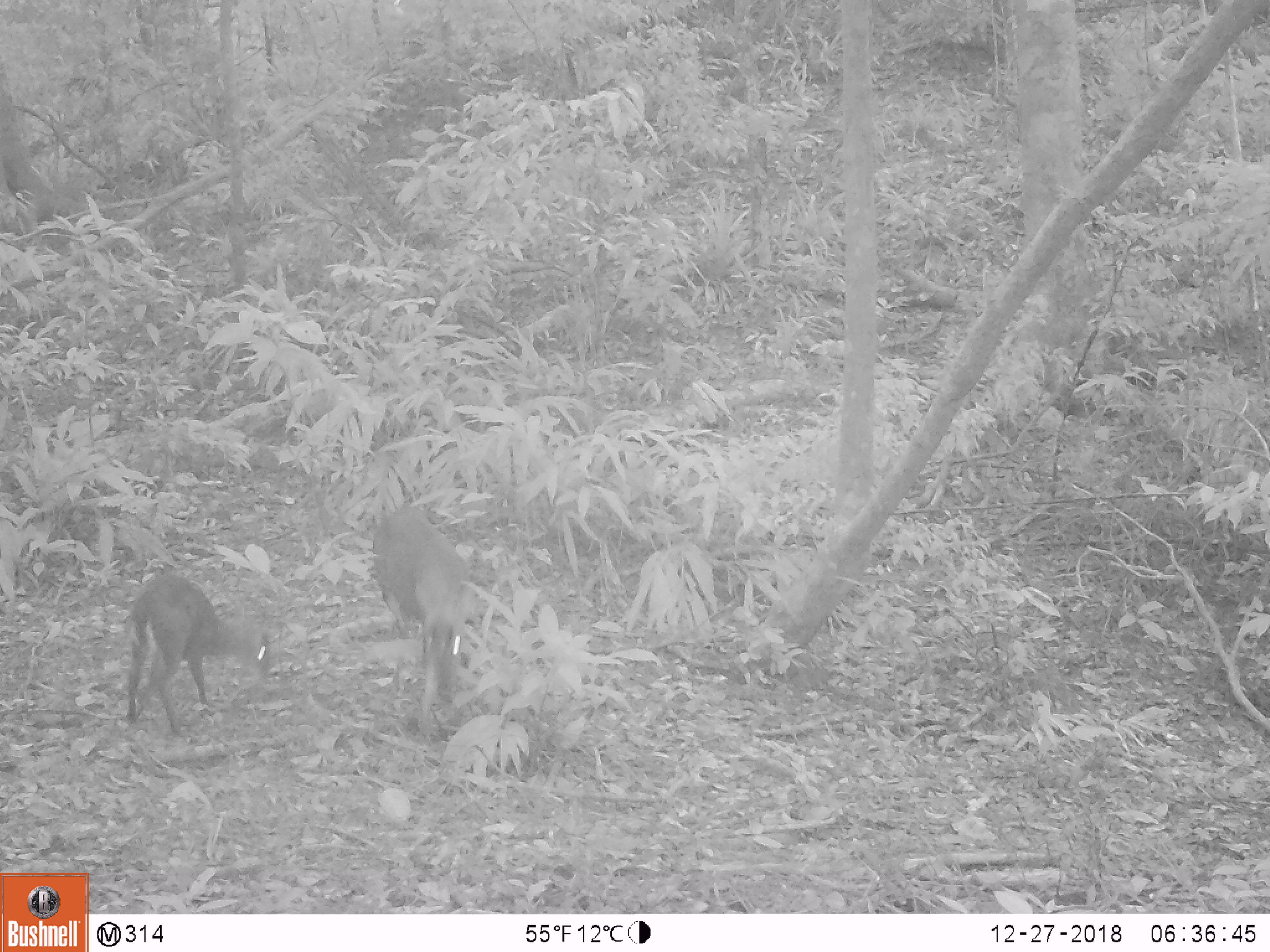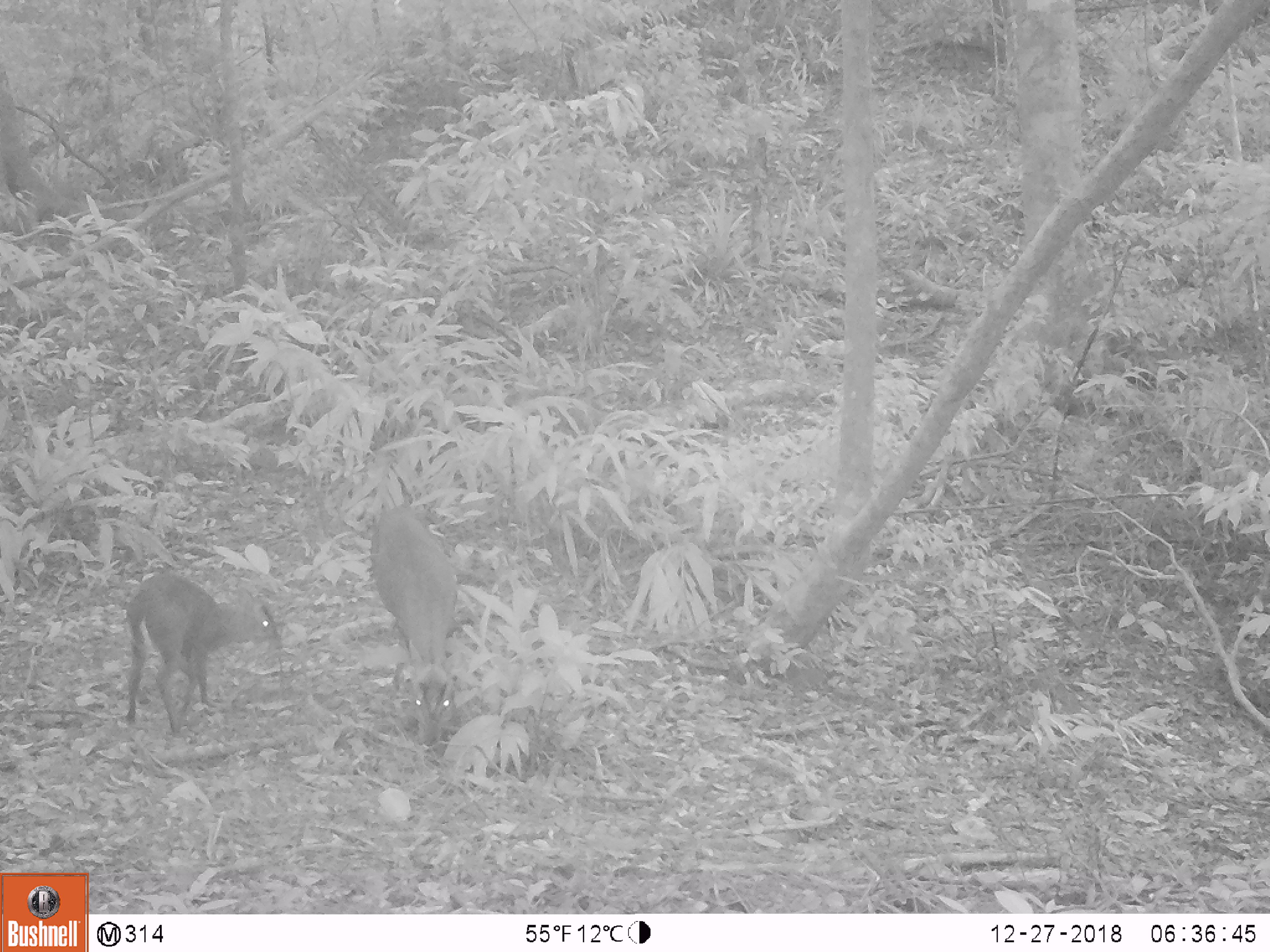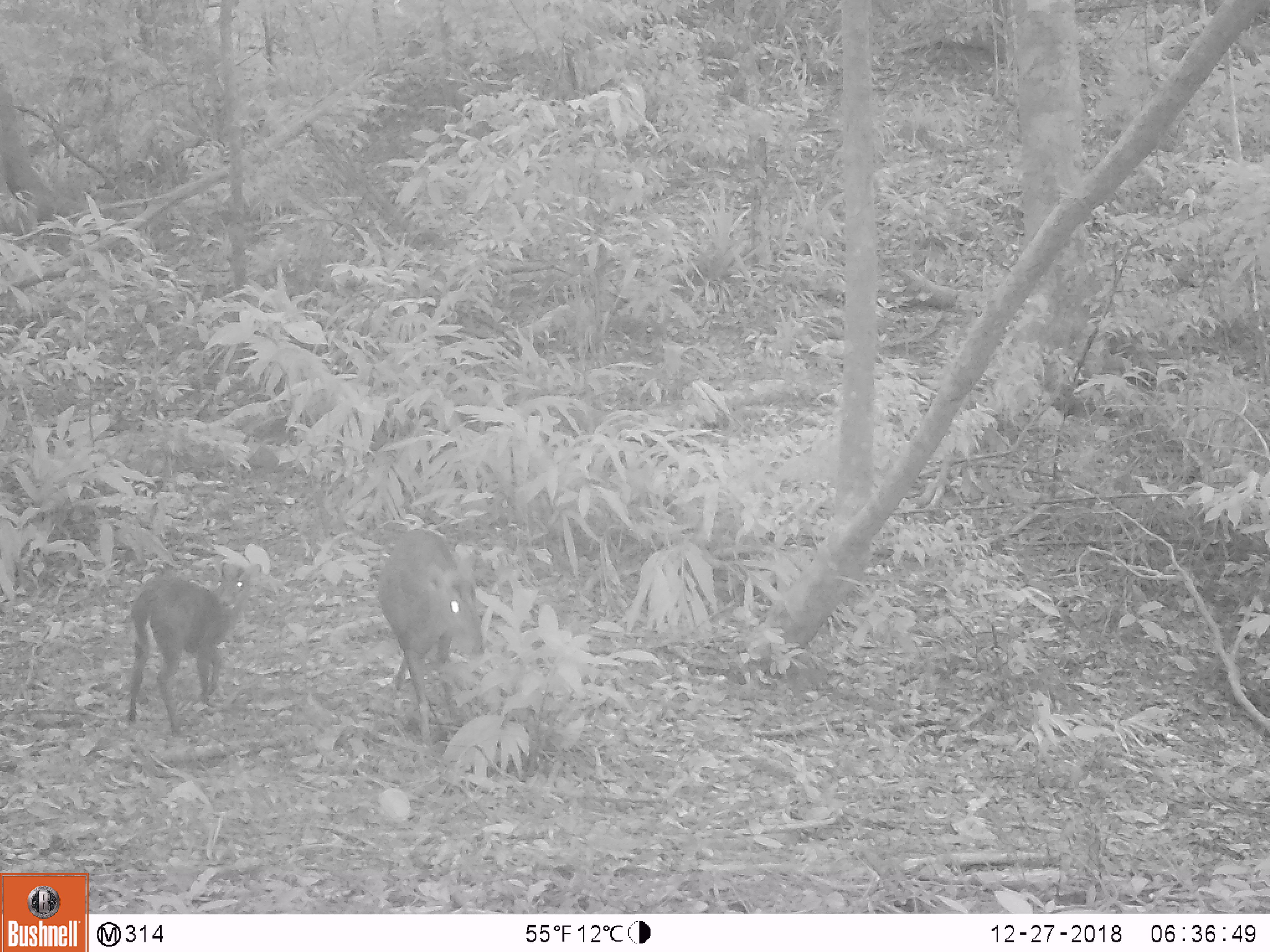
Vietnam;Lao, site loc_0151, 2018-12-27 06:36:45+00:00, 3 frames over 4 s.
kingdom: Animalia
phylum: Chordata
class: Mammalia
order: Artiodactyla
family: Cervidae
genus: Muntiacus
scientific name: Muntiacus rooseveltorum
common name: roosevelt's muntjac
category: roosevelts muntjac group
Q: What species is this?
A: Roosevelts muntjac group (roosevelt's muntjac) (Muntiacus rooseveltorum).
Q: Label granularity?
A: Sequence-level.